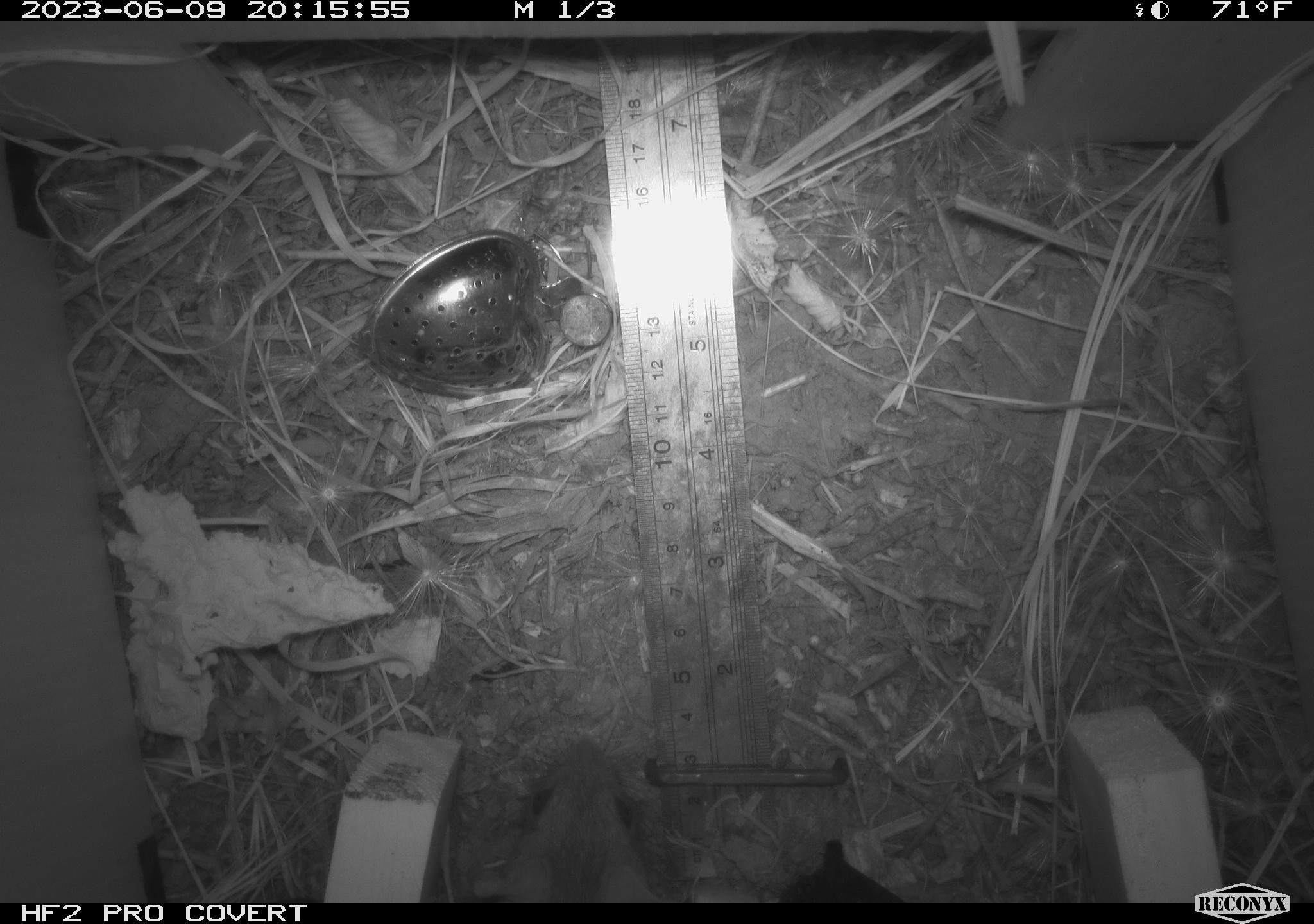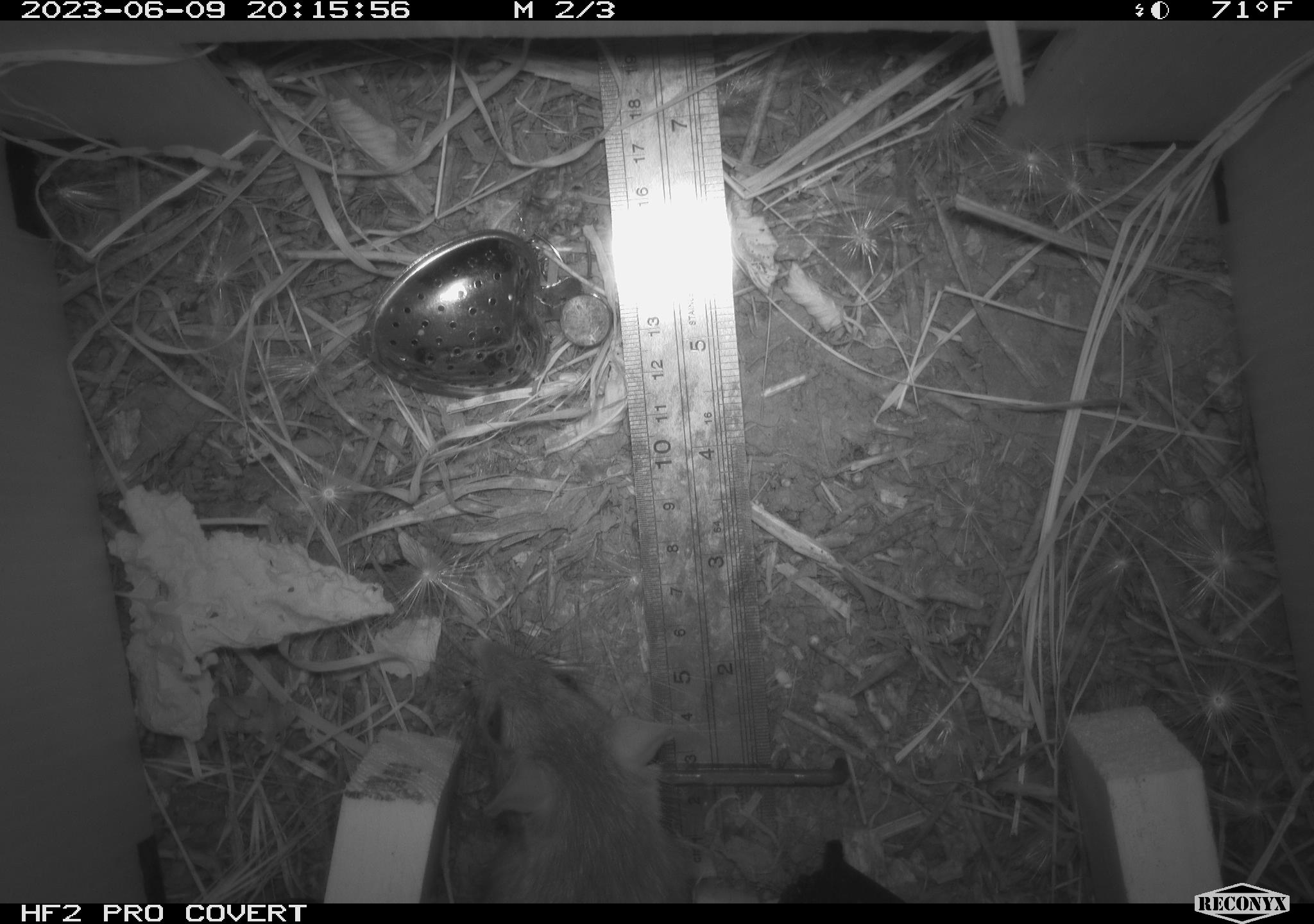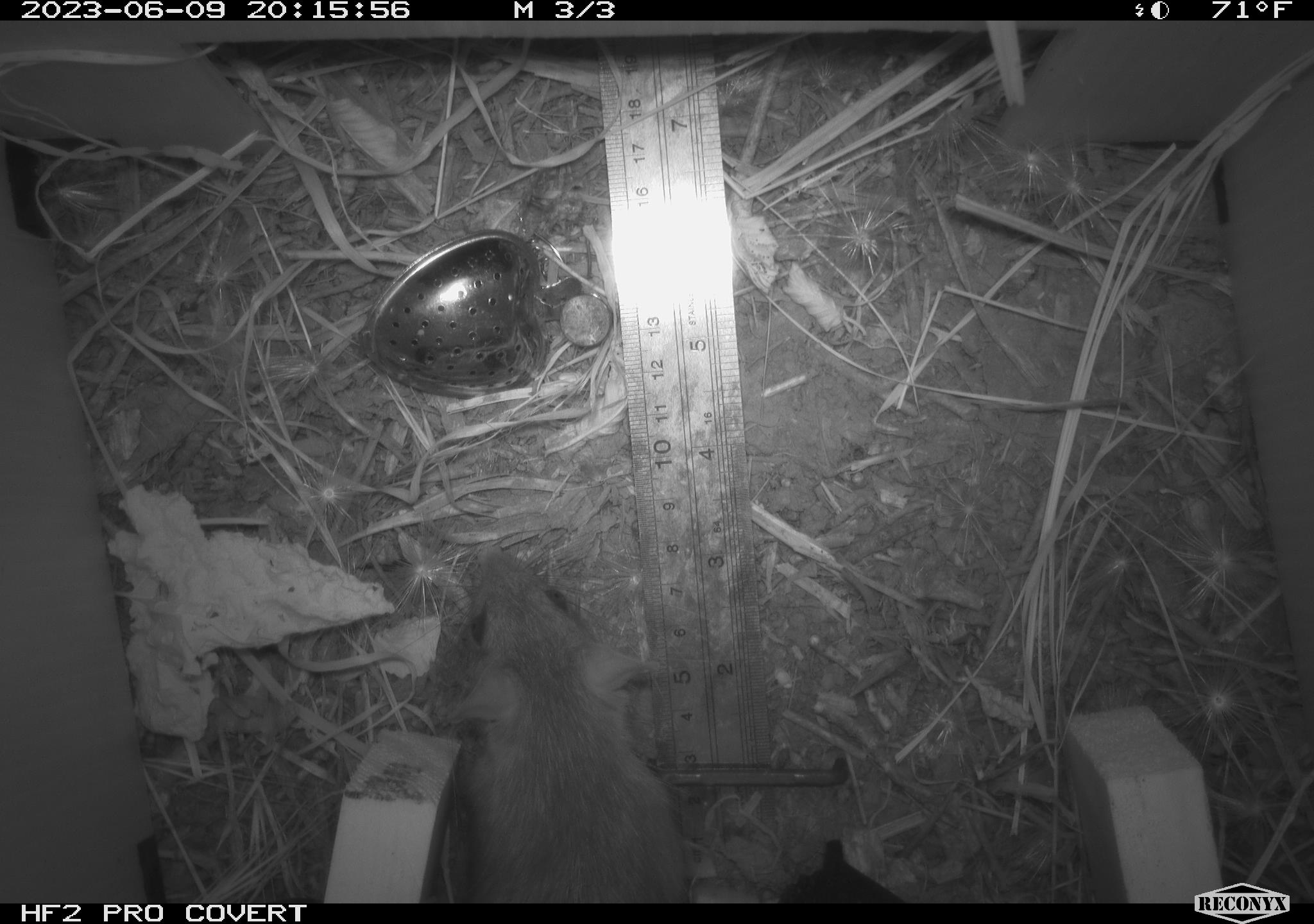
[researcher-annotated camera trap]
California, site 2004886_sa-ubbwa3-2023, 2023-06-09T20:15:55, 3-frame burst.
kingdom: Animalia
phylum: Chordata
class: Mammalia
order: Rodentia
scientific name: Rodentia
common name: mouse species